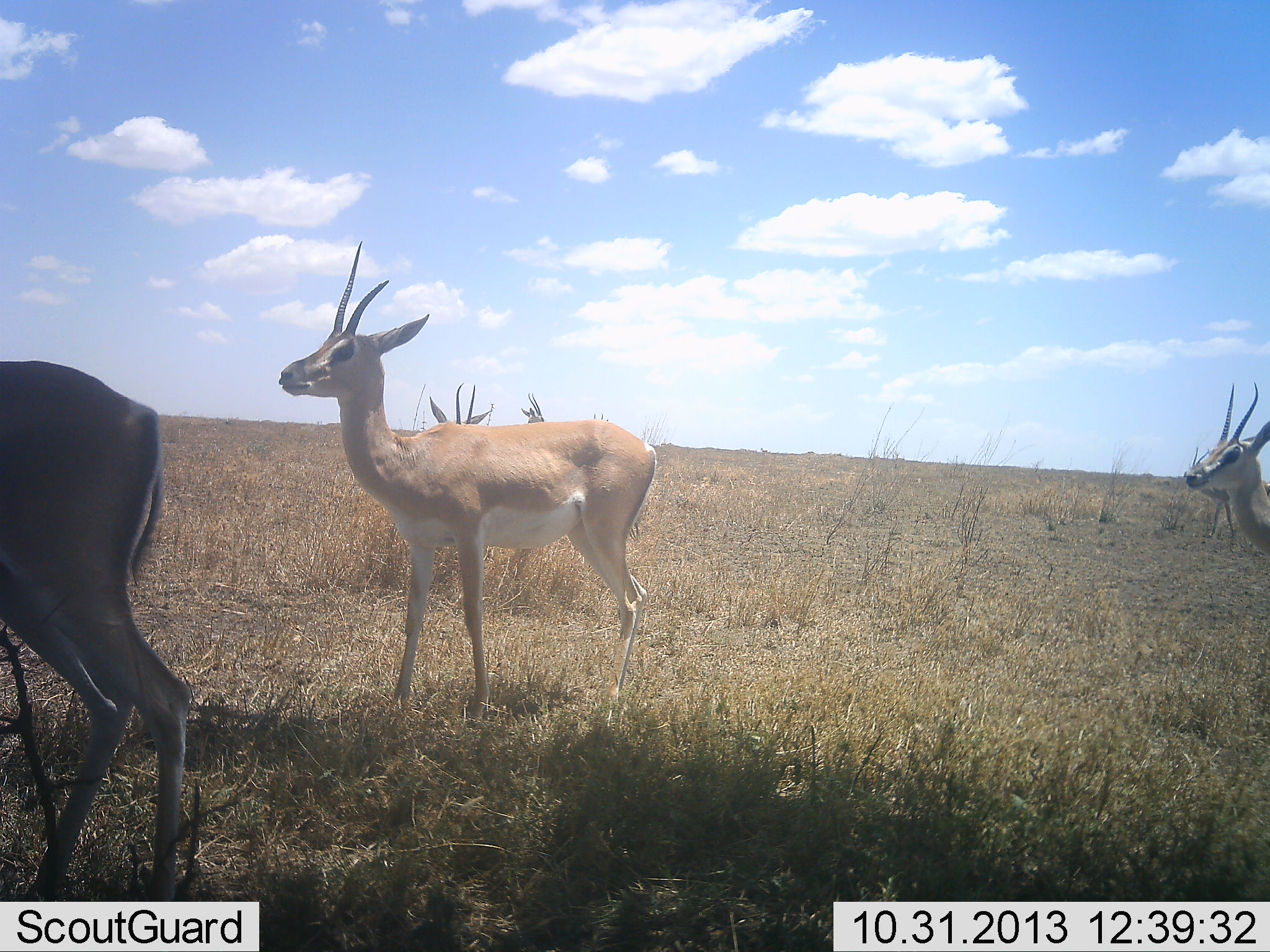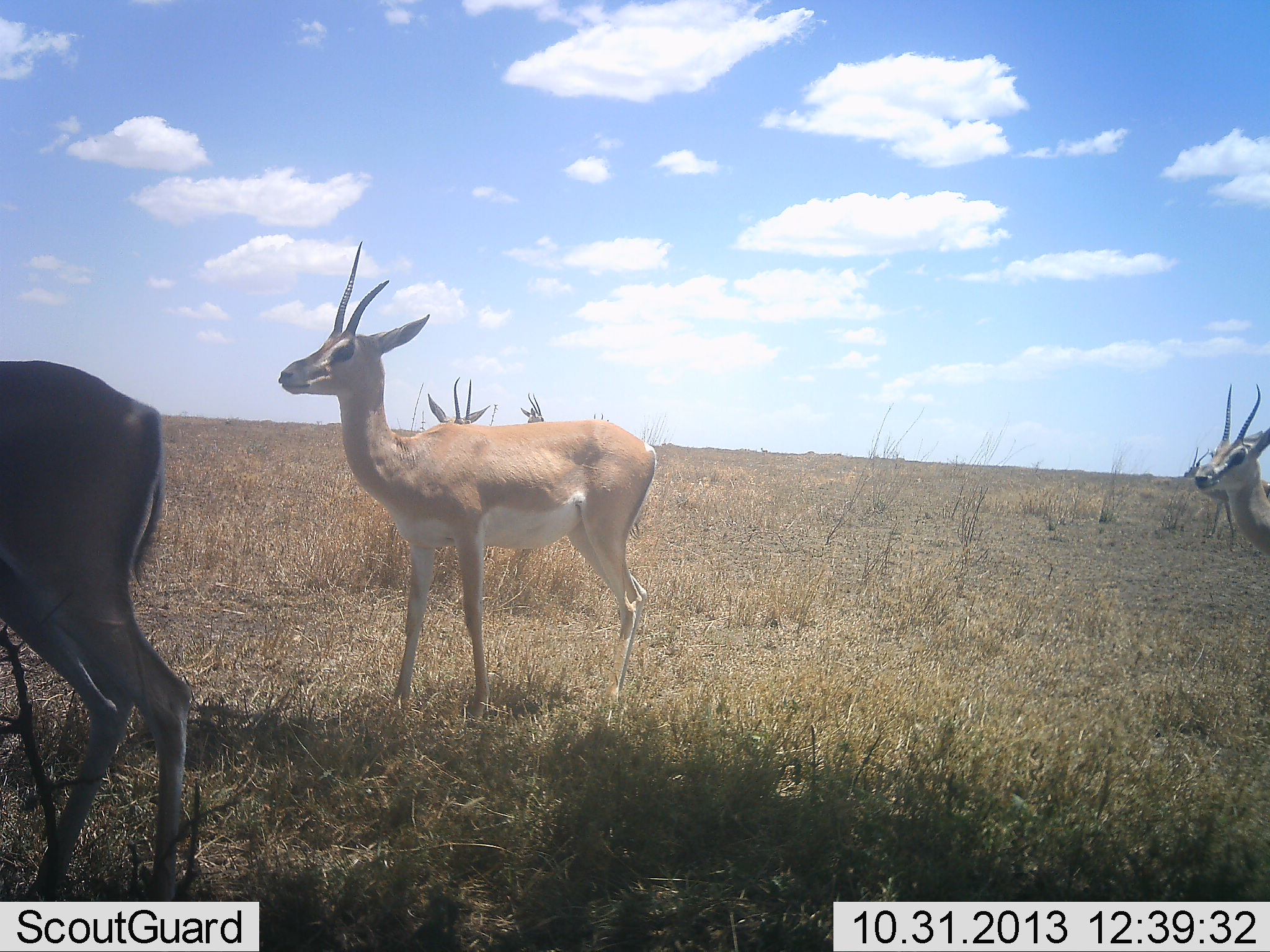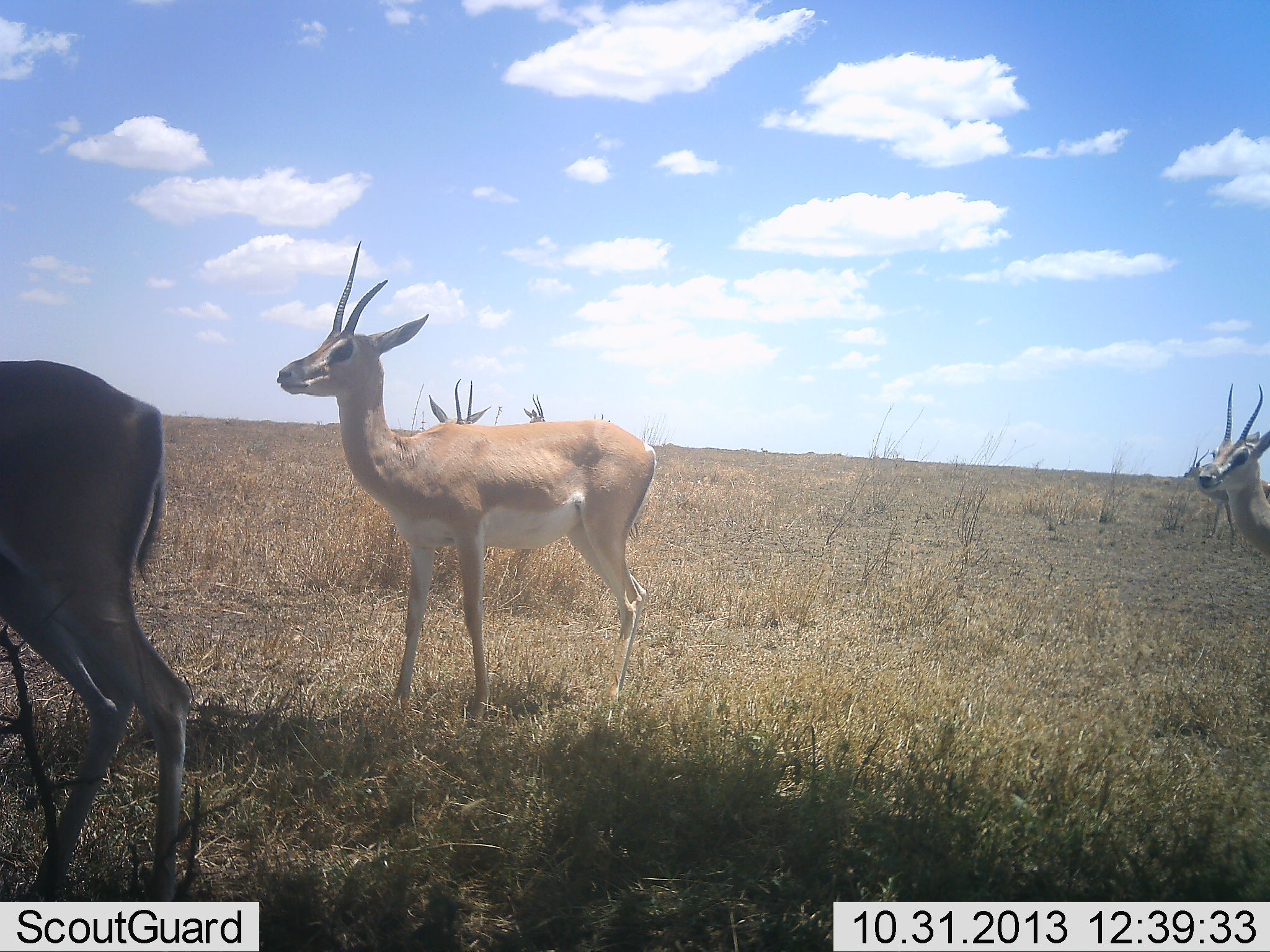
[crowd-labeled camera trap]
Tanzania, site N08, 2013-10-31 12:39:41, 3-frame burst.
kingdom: Animalia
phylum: Chordata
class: Mammalia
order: Artiodactyla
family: Bovidae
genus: Nanger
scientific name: Nanger granti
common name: grant's gazelle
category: gazellegrants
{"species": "gazellegrants (grant's gazelle) (Nanger granti)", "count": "5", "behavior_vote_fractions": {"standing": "95%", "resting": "0%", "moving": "5%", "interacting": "5%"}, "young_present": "0%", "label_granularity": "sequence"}